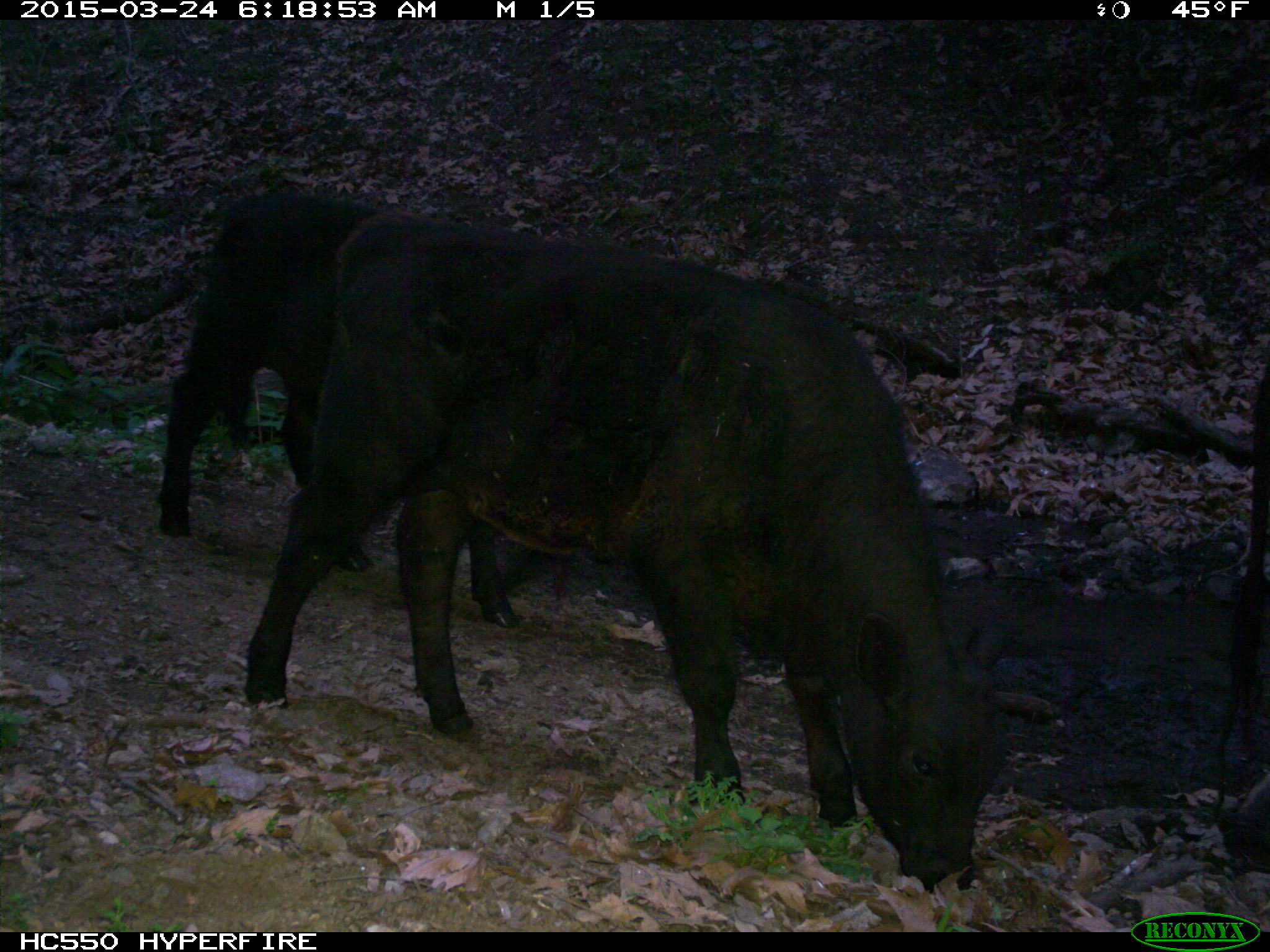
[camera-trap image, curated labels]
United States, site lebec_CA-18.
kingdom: Animalia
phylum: Chordata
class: Mammalia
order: Artiodactyla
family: Bovidae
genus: Bos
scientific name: Bos taurus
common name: domestic cow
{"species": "Bos taurus (domestic cow)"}